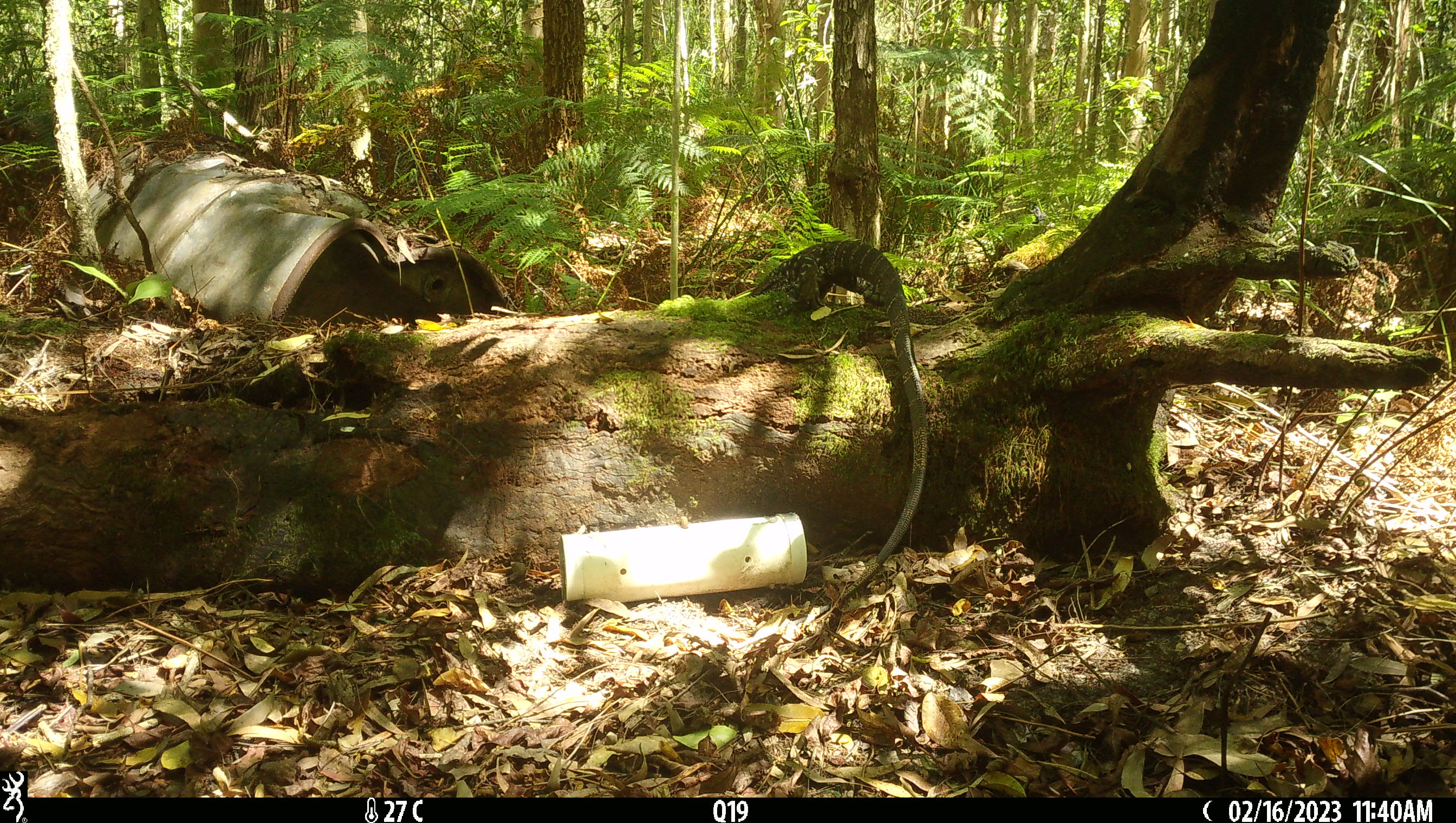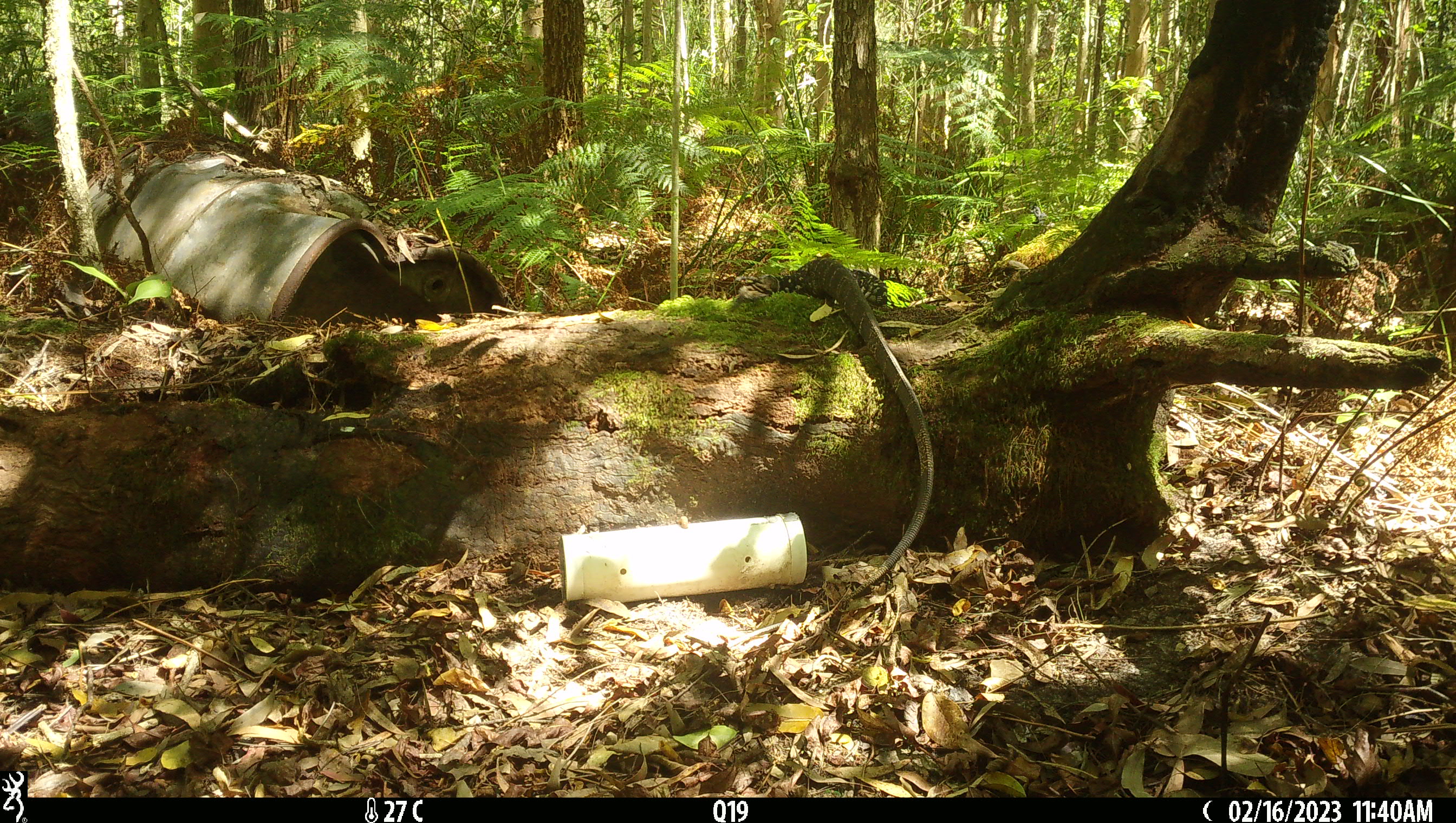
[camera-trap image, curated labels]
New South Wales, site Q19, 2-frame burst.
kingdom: Animalia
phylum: Chordata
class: Reptilia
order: Squamata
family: Varanidae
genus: Varanus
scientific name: Varanus varius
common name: lace monitor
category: goanna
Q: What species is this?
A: Goanna (lace monitor) (Varanus varius).